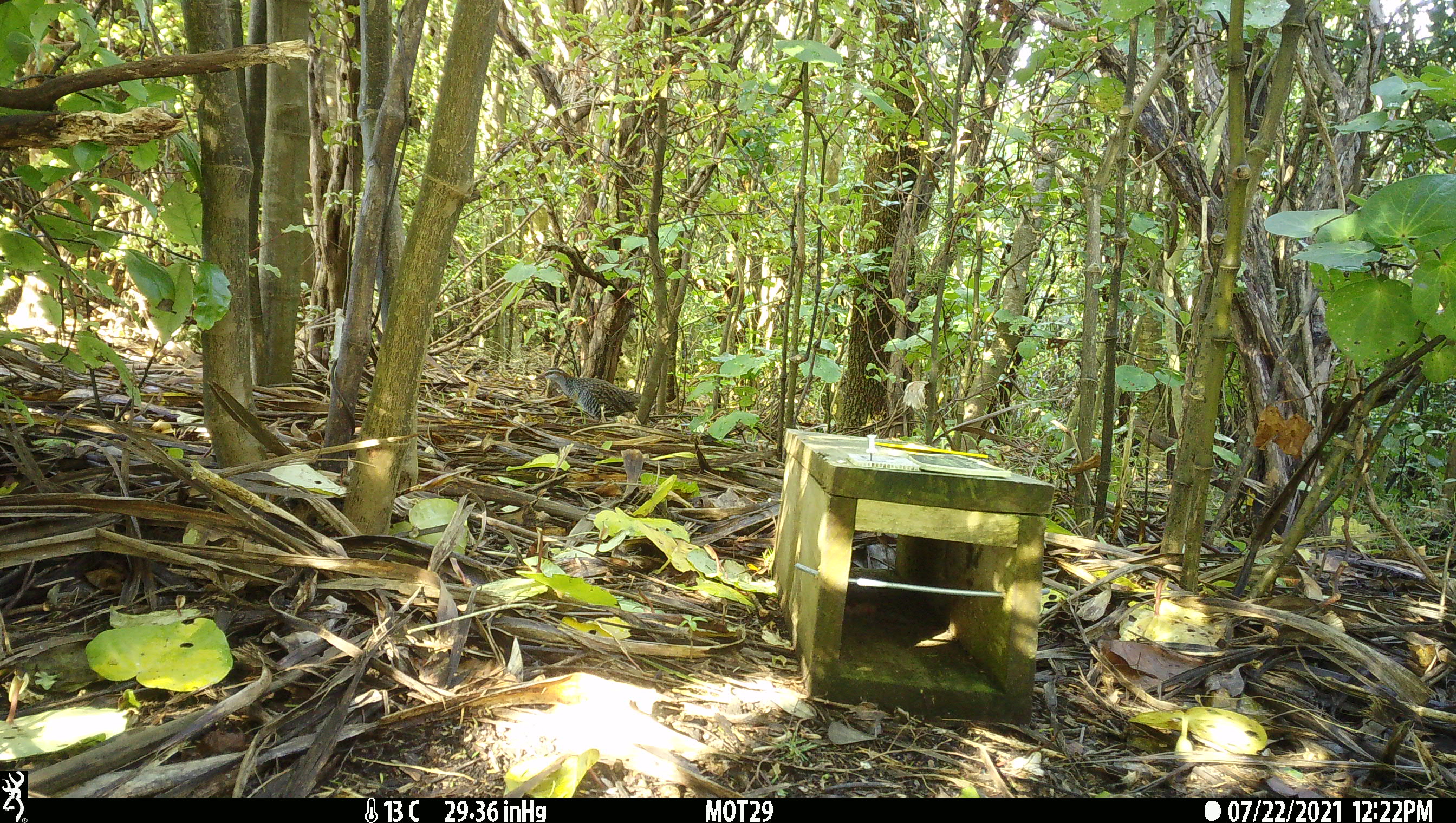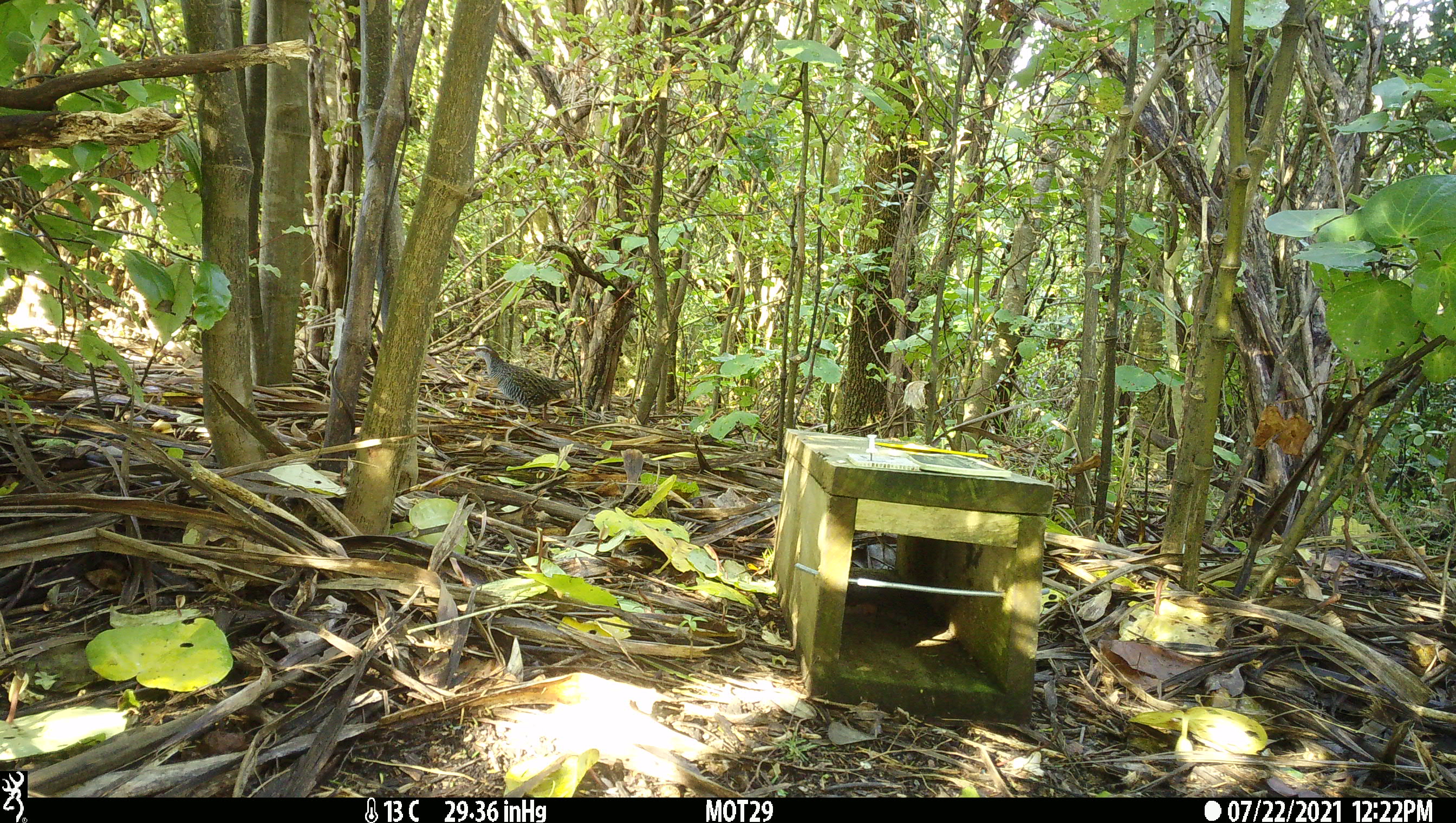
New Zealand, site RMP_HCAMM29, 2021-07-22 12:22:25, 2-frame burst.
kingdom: Animalia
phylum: Chordata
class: Aves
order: Gruiformes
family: Rallidae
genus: Gallirallus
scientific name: Gallirallus philippensis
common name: buff-banded rail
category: banded rail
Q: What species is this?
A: Banded rail (buff-banded rail) (Gallirallus philippensis).